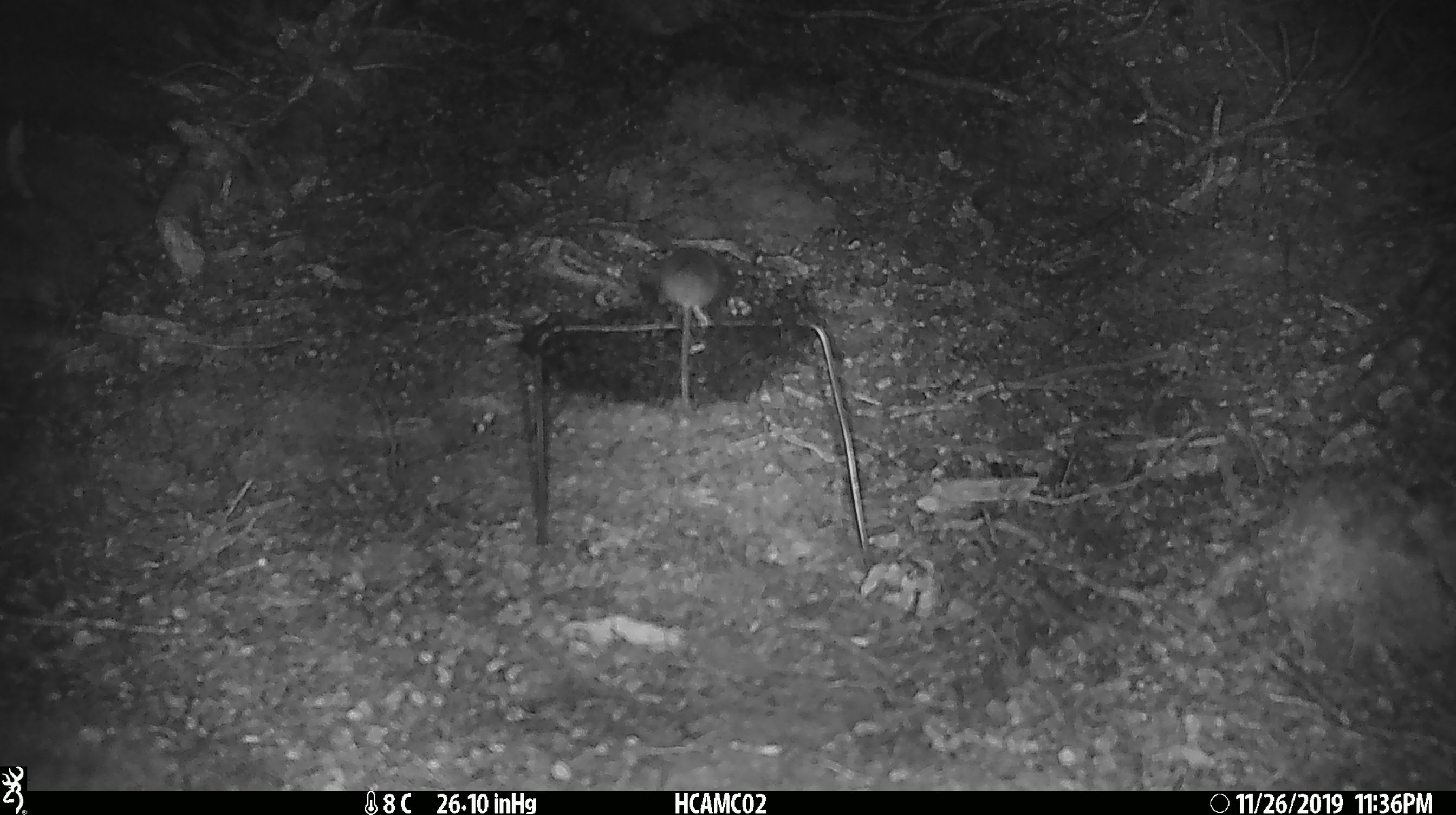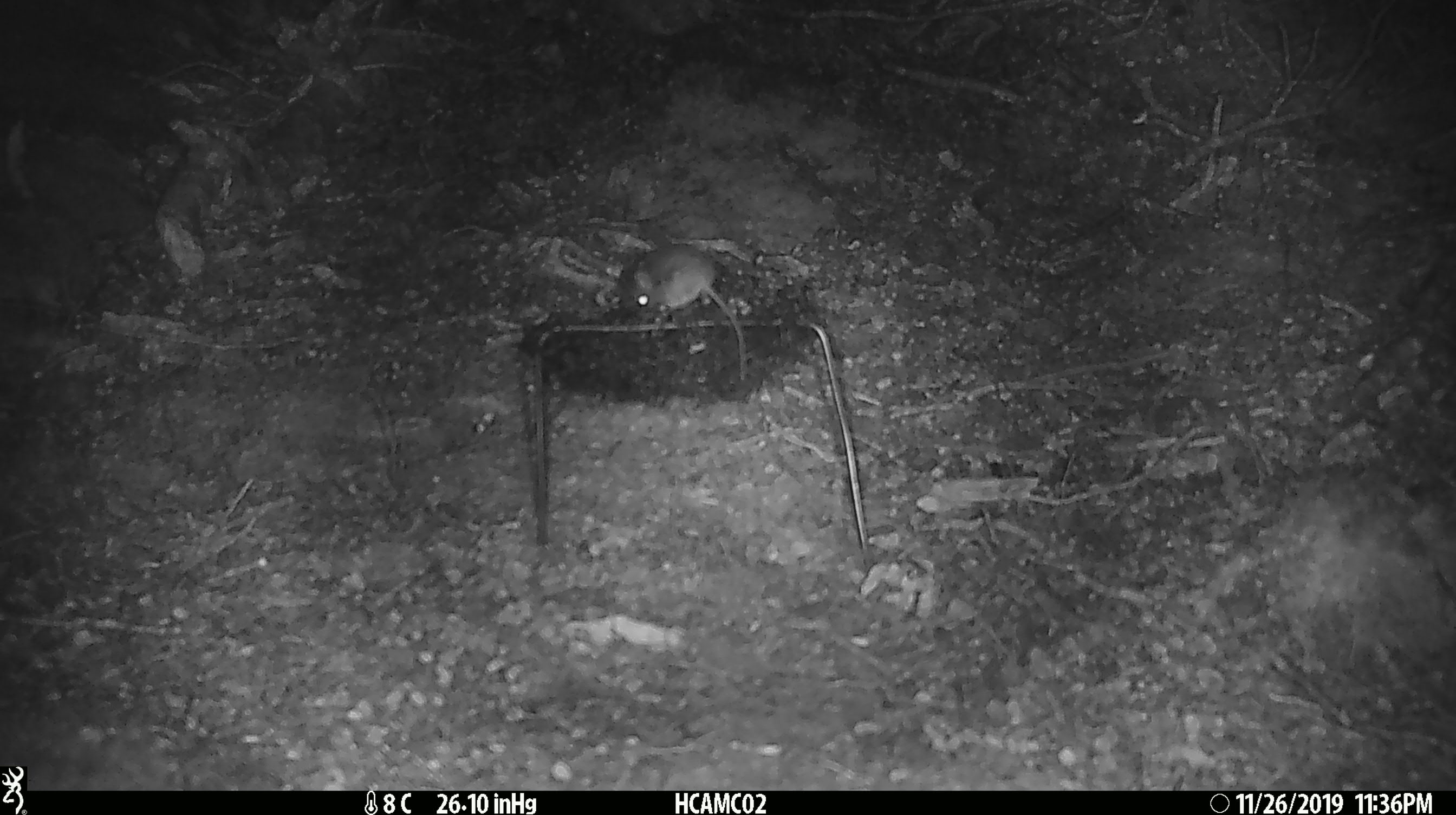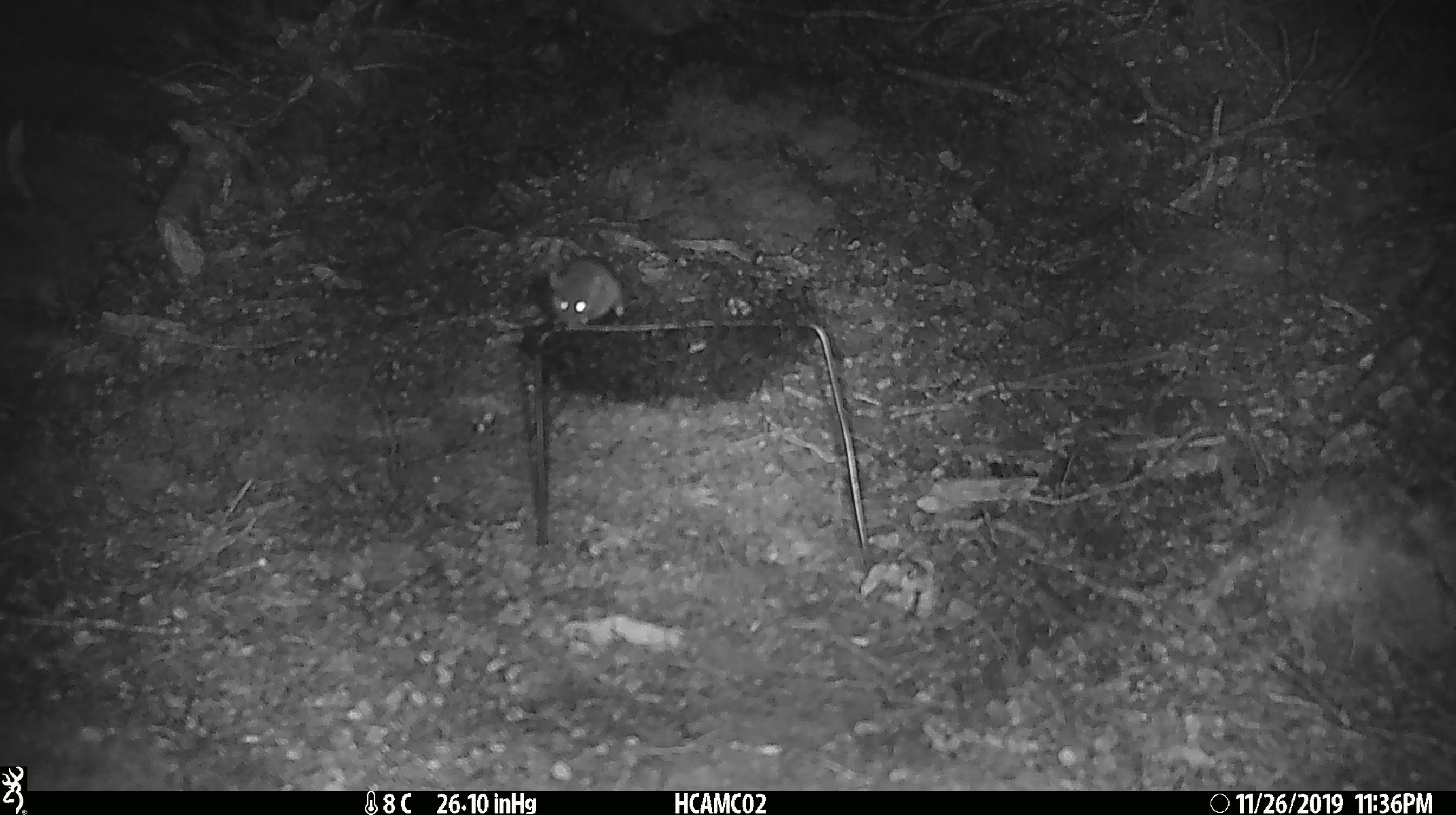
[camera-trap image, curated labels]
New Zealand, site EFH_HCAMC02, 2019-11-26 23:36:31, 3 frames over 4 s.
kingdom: Animalia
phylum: Chordata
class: Mammalia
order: Rodentia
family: Muridae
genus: Mus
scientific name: Mus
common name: mouse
Mouse (Mus).